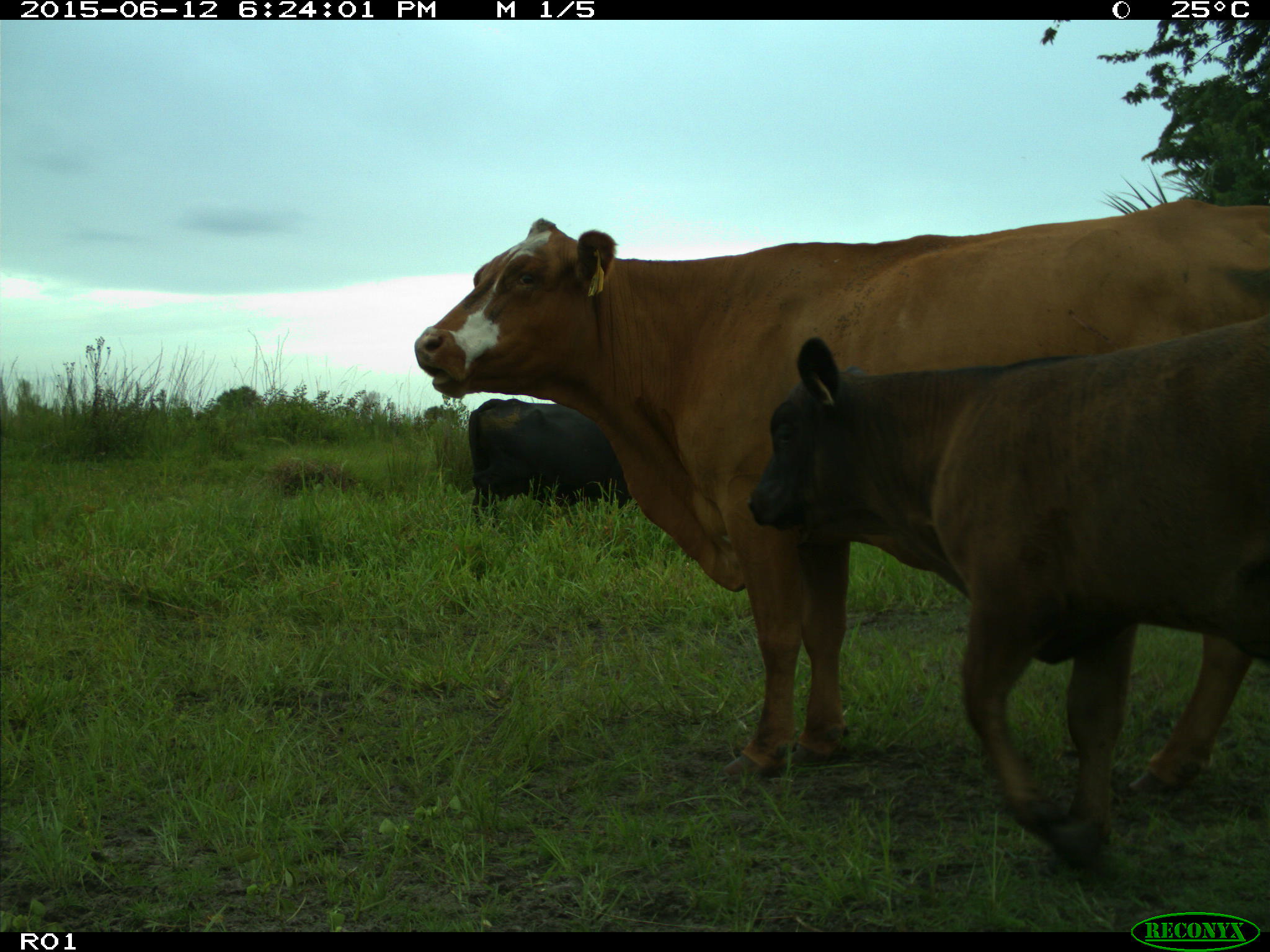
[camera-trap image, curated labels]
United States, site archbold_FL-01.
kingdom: Animalia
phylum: Chordata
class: Mammalia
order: Artiodactyla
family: Bovidae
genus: Bos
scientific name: Bos taurus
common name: domestic cow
Bos taurus (domestic cow).